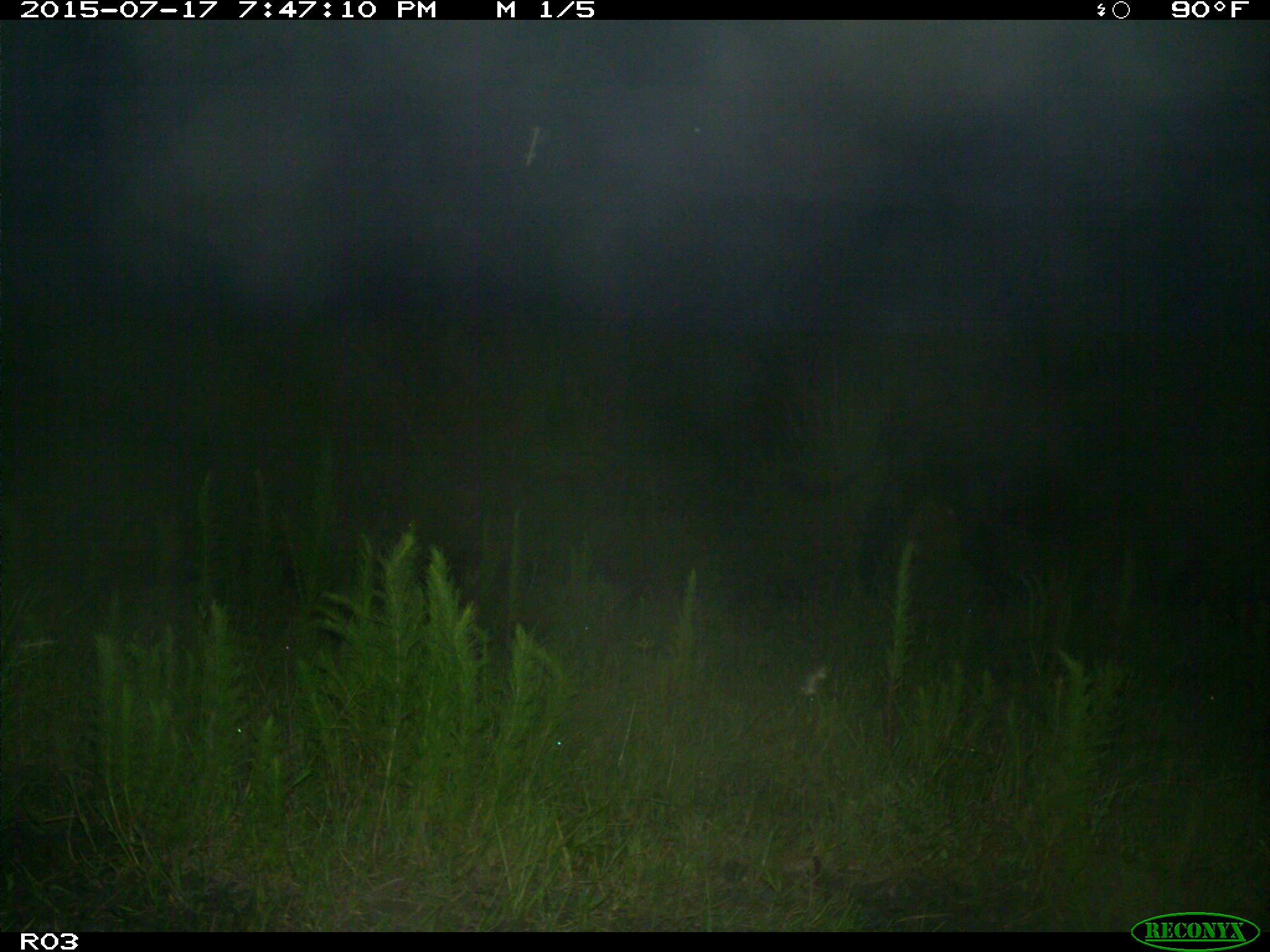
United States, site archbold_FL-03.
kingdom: Animalia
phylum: Chordata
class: Mammalia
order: Artiodactyla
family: Bovidae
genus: Bos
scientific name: Bos taurus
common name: domestic cow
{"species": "Bos taurus (domestic cow)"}